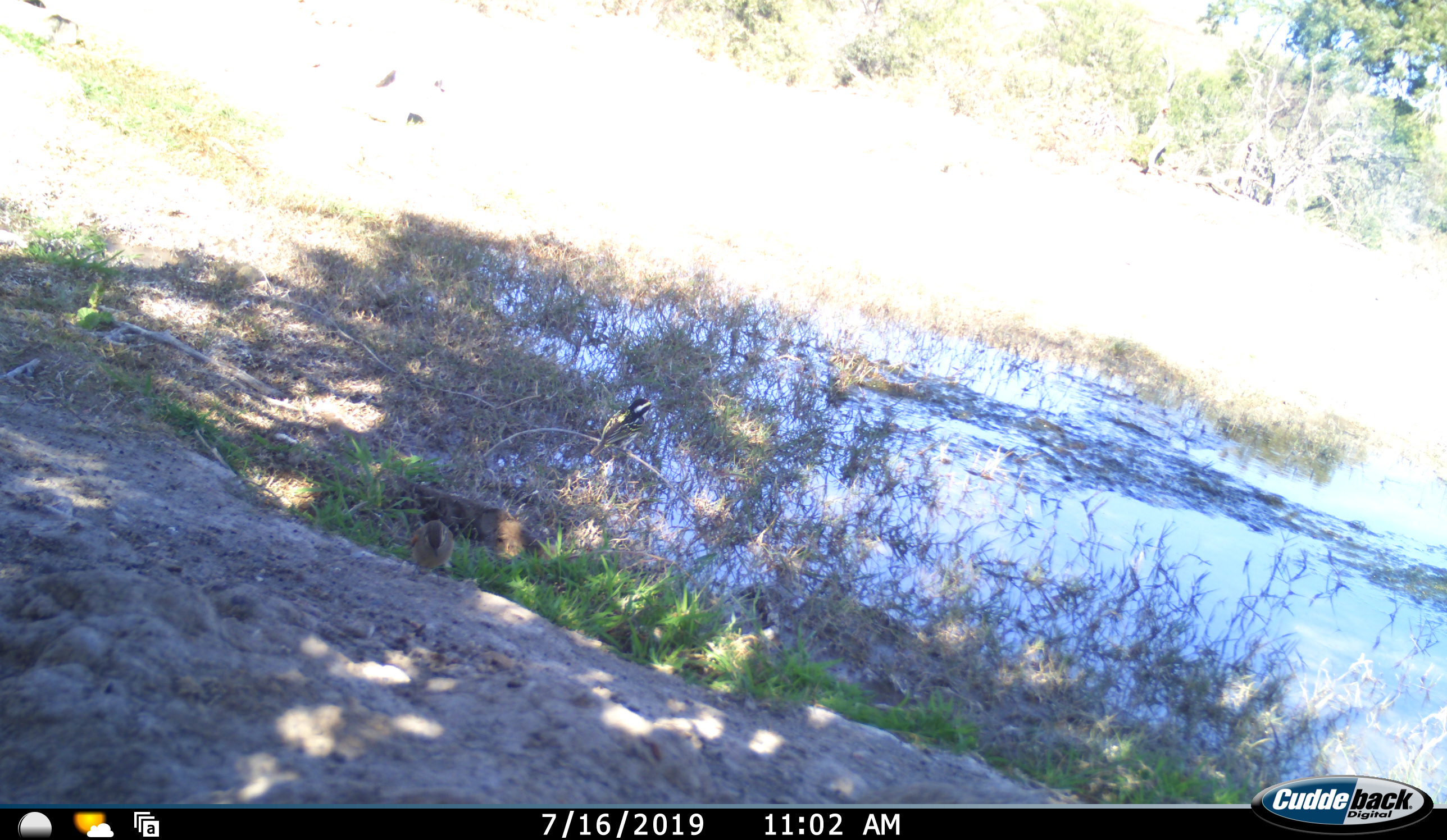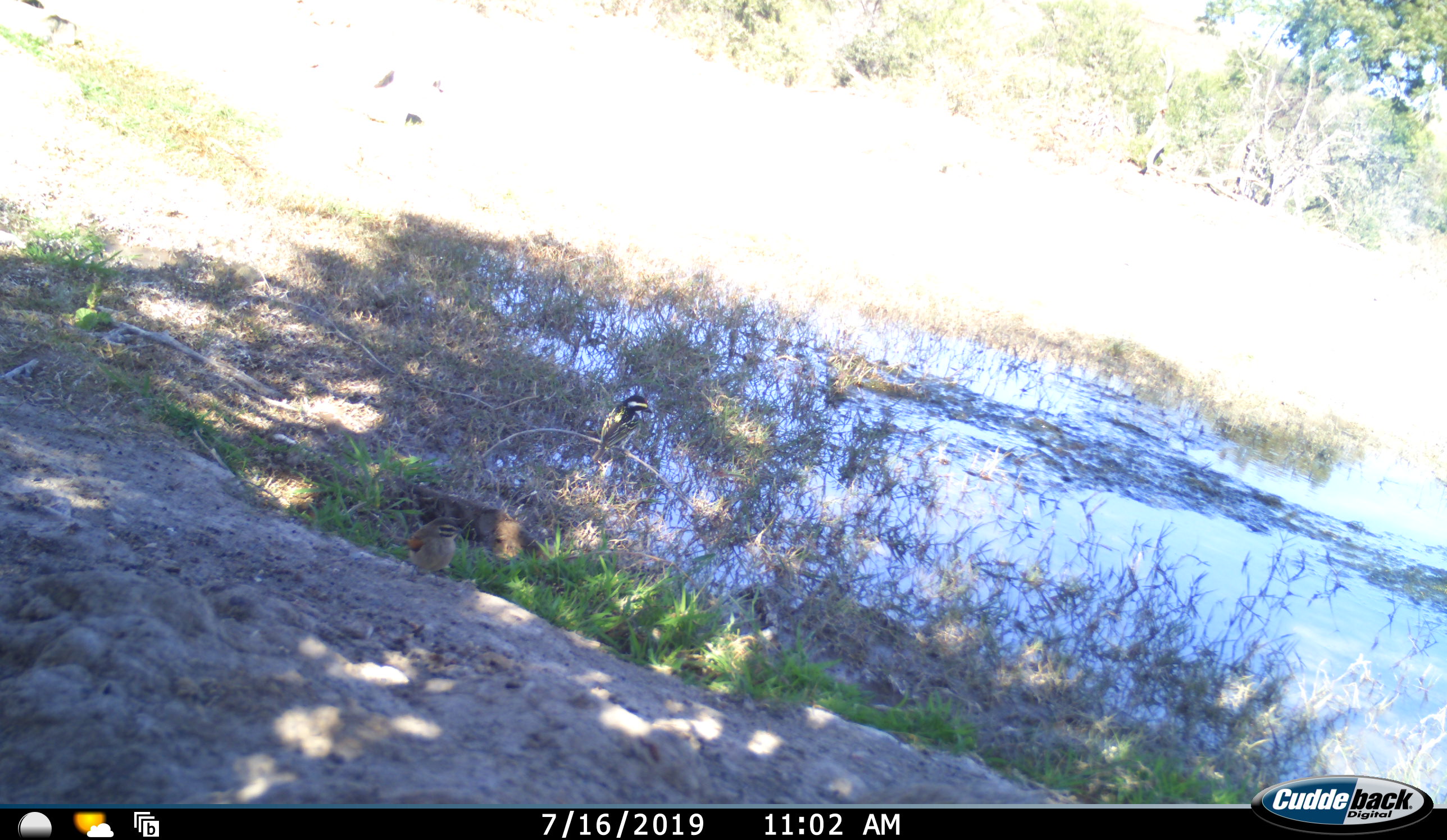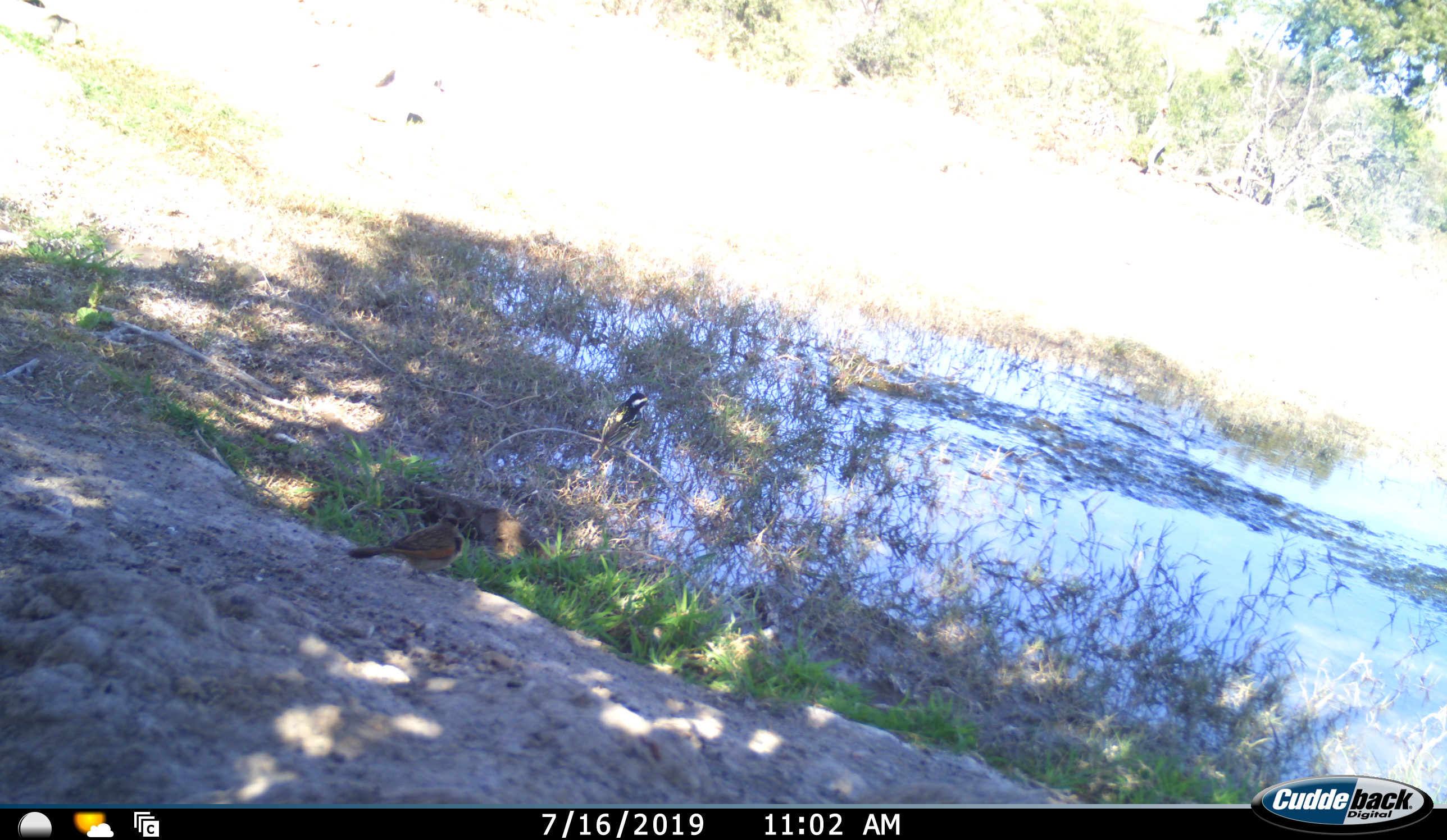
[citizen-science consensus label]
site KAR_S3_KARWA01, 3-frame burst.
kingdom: Animalia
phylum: Chordata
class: Aves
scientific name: Aves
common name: bird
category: birdother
Birdother (bird) (Aves), count 2. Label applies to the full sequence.